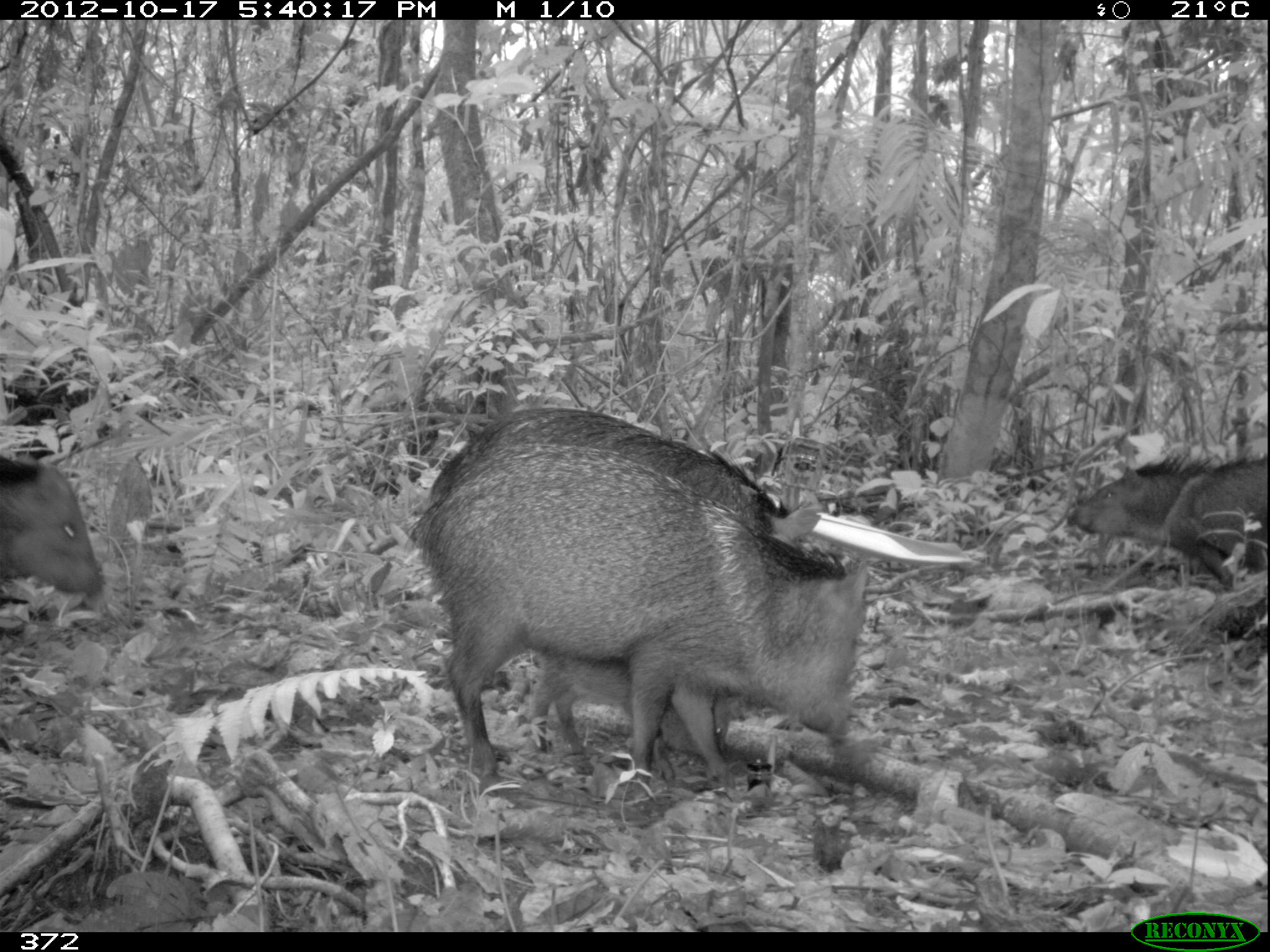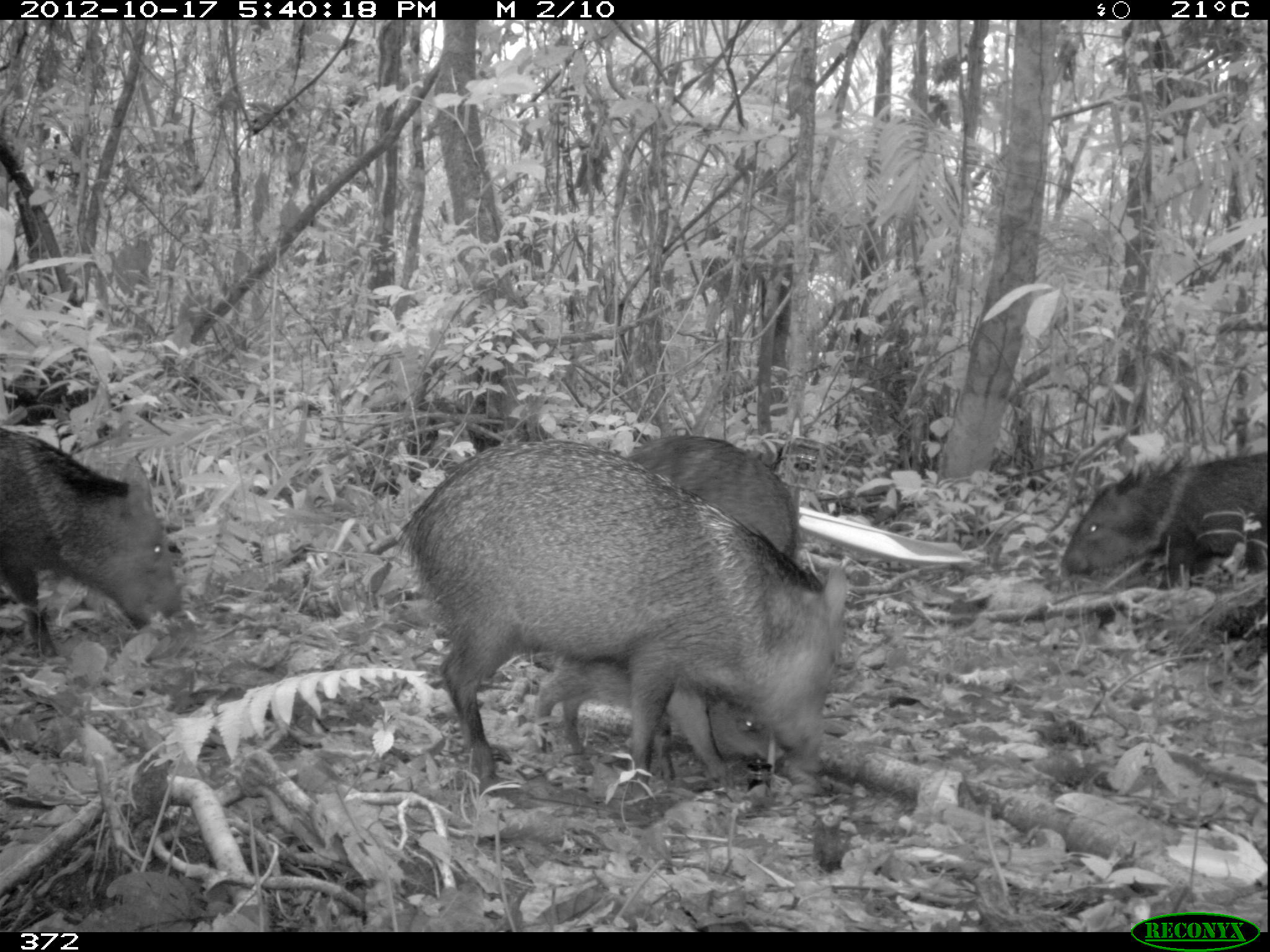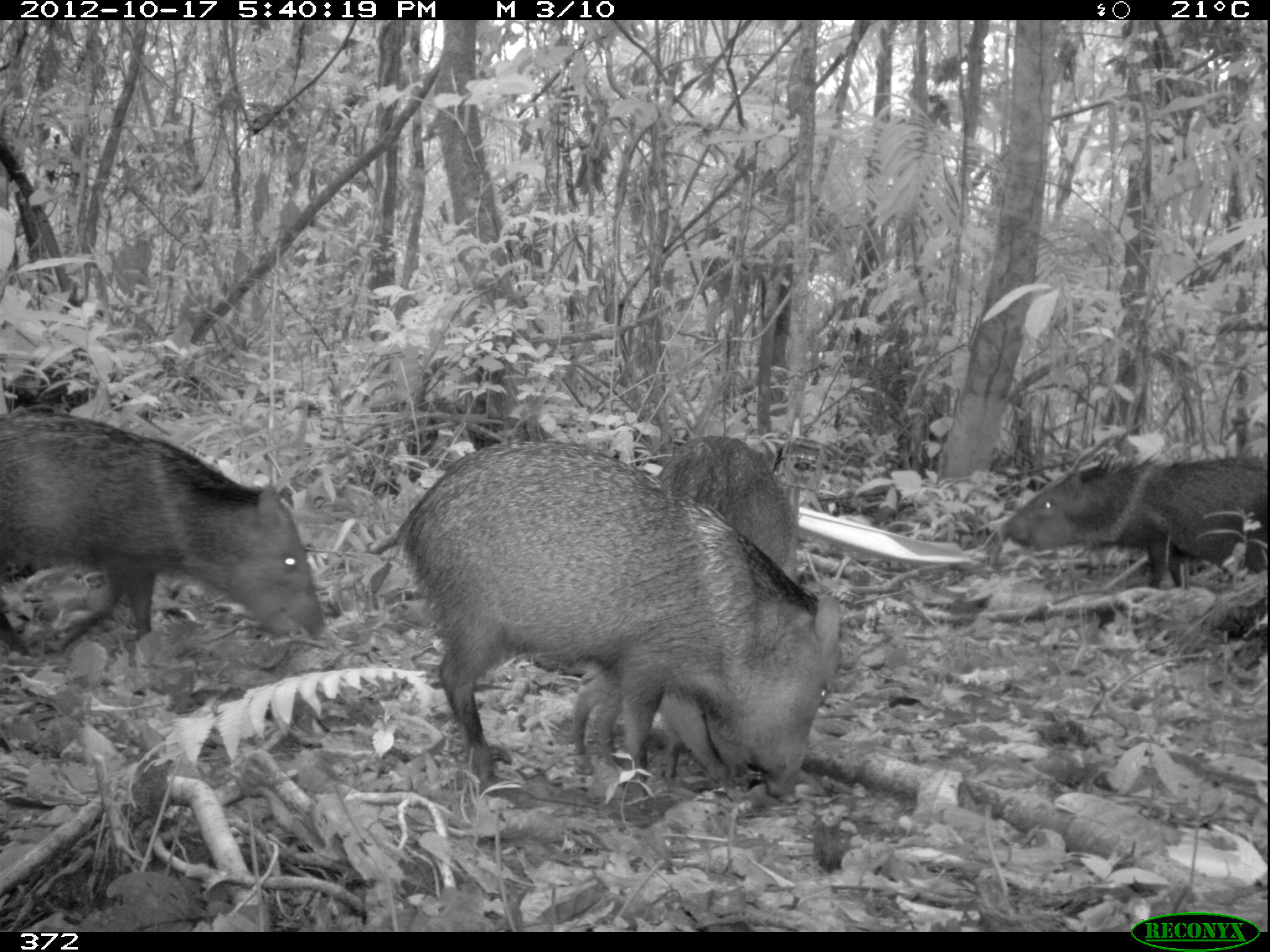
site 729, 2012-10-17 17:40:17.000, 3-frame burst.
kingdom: Animalia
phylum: Chordata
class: Mammalia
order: Artiodactyla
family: Tayassuidae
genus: Pecari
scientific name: Pecari tajacu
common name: collared peccary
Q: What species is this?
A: Pecari tajacu (collared peccary).